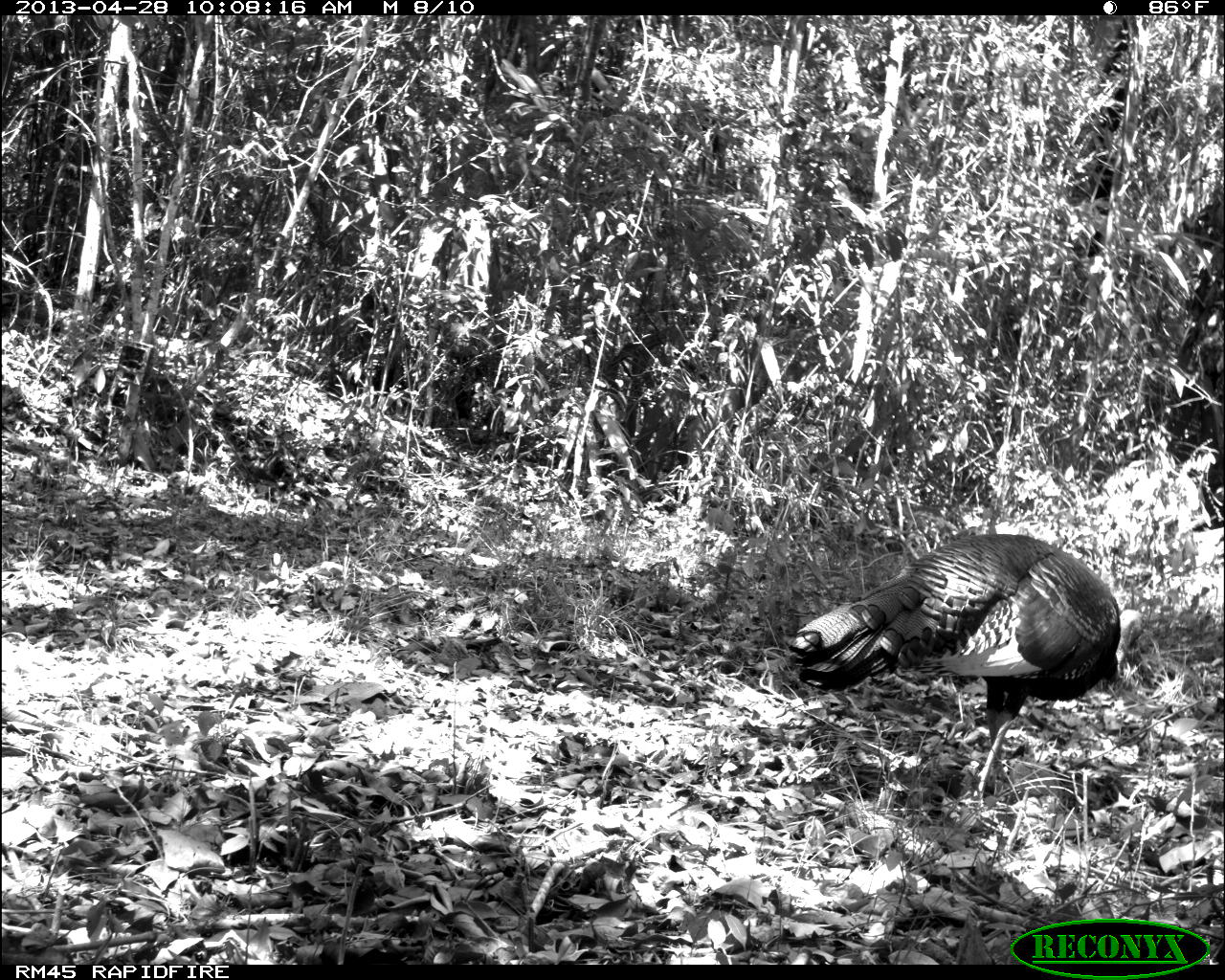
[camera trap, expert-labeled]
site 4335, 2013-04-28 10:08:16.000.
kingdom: Animalia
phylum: Chordata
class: Aves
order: Galliformes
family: Phasianidae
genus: Meleagris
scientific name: Meleagris ocellata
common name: ocellated turkey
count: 1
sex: male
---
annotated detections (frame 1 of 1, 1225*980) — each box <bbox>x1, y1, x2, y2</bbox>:
meleagris ocellata: <bbox>786, 532, 1145, 804</bbox>